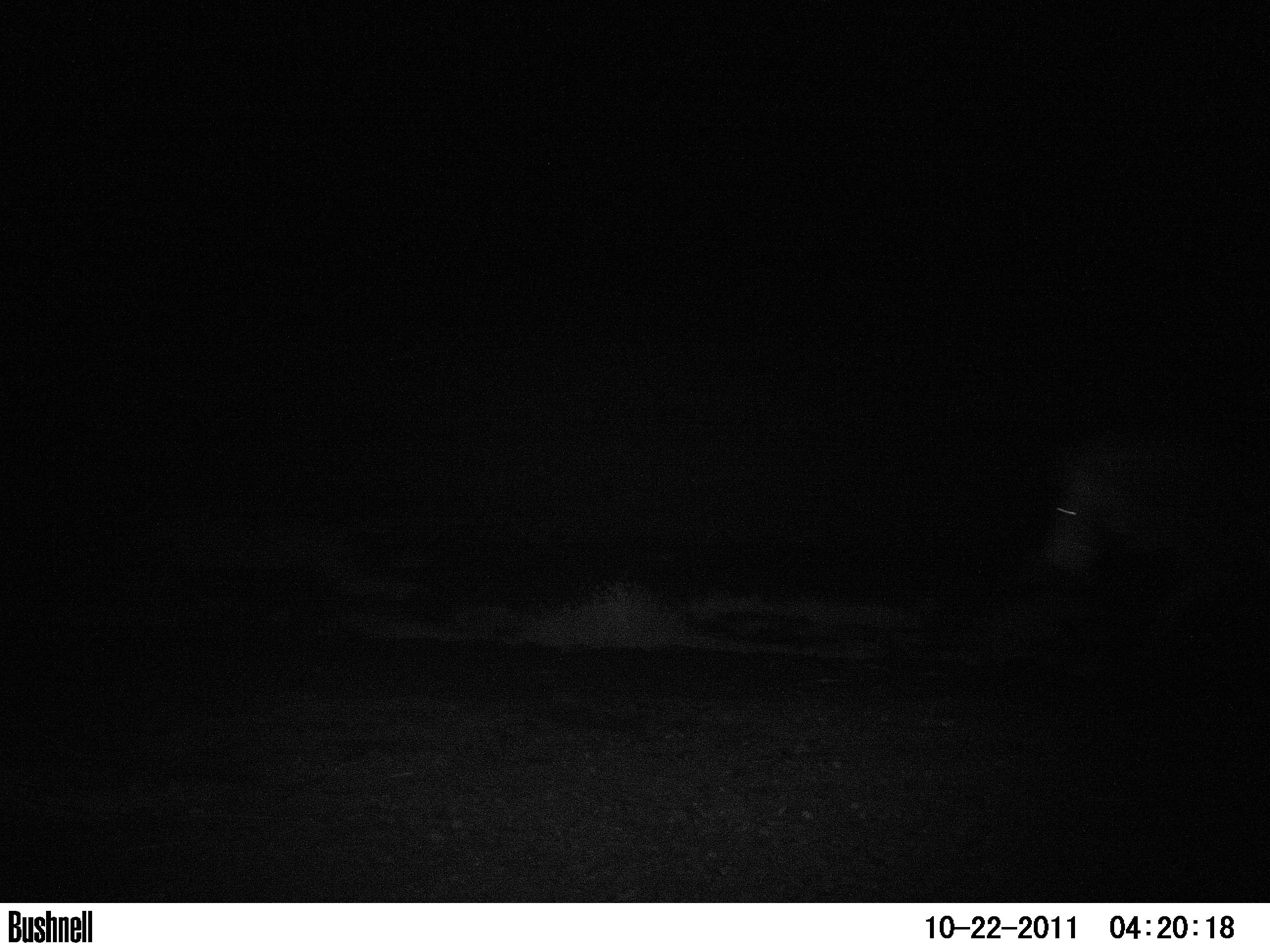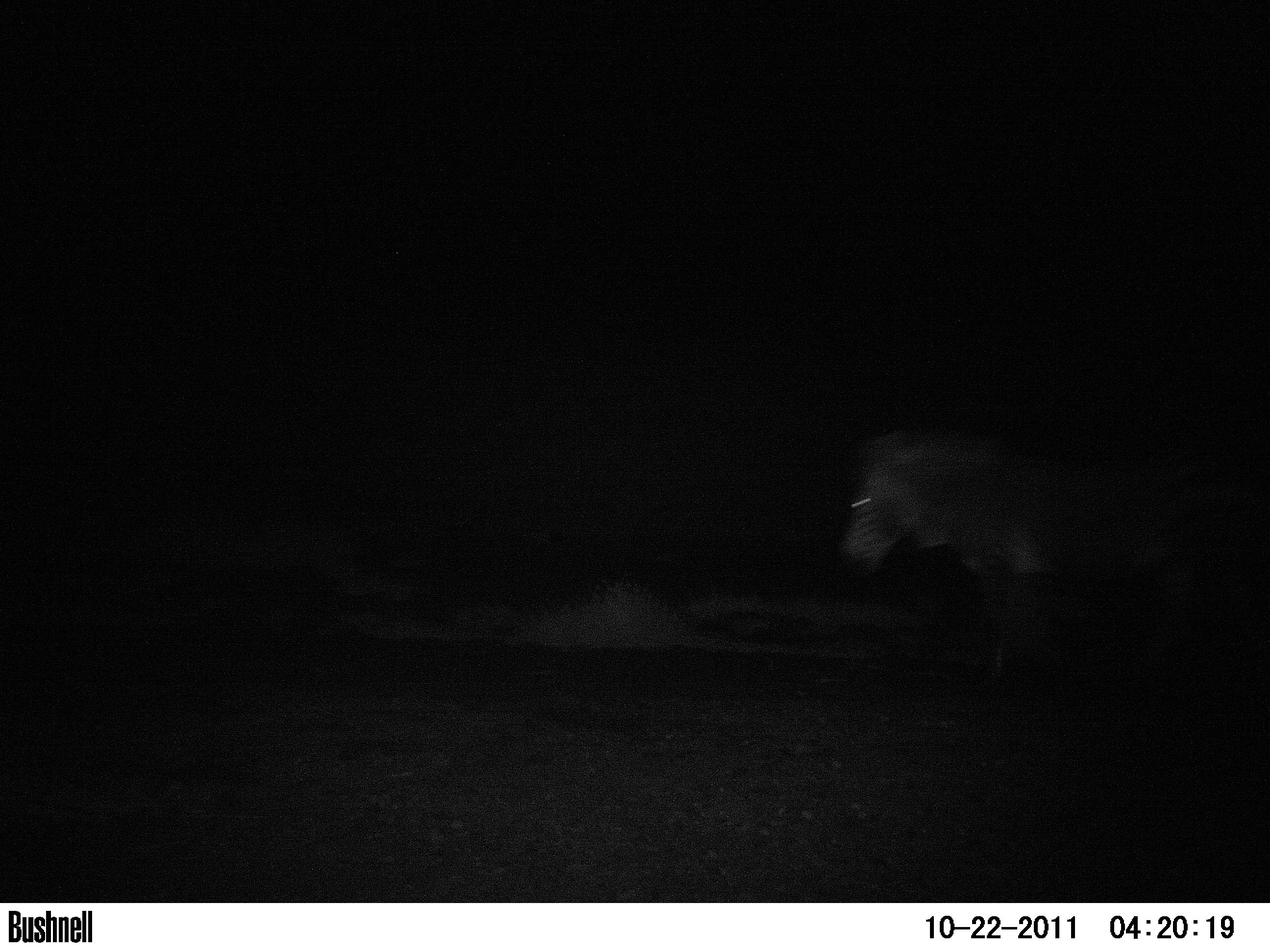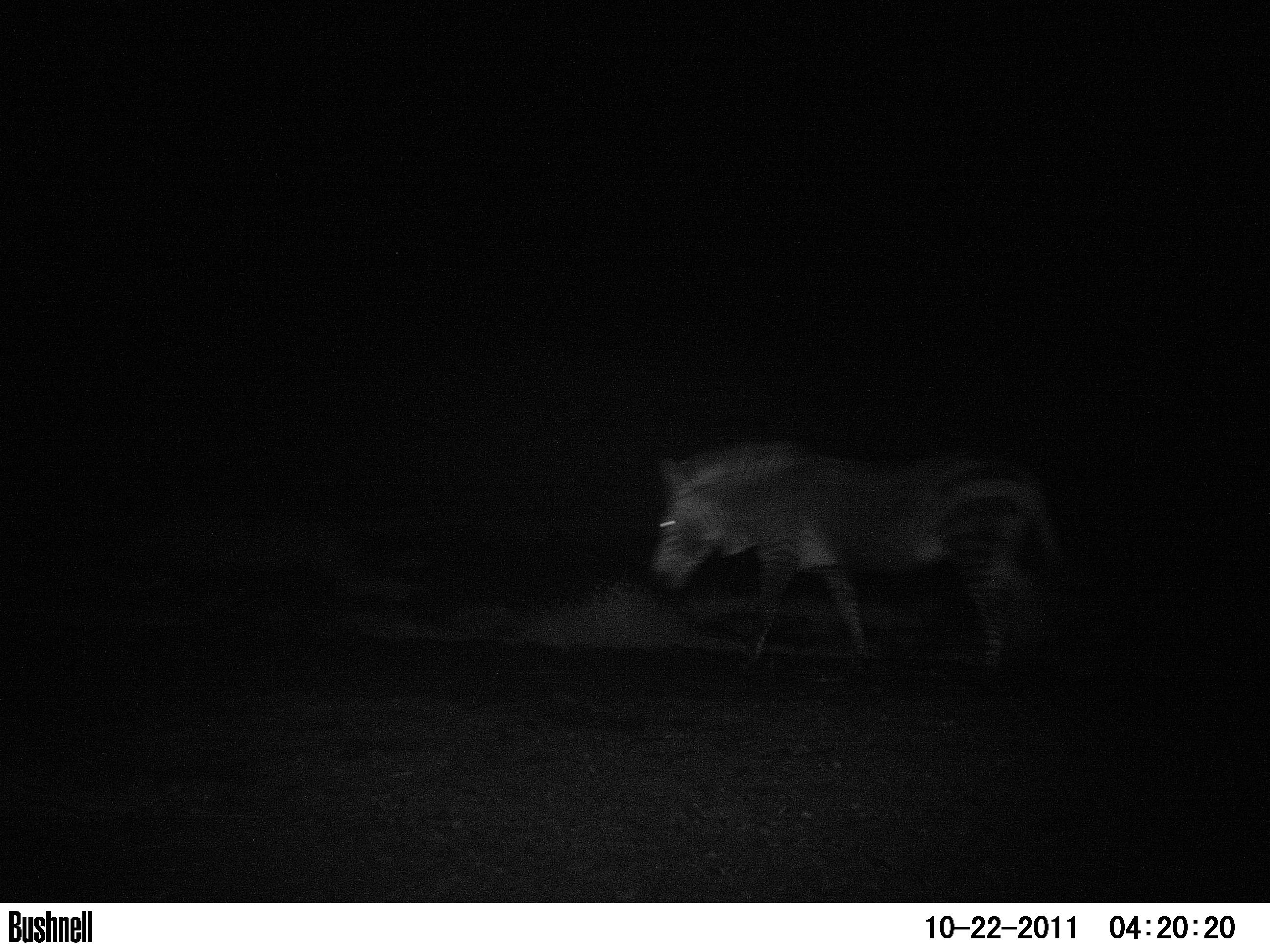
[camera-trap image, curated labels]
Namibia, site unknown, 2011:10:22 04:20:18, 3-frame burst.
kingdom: Animalia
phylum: Chordata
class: Mammalia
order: Perissodactyla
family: Equidae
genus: Equus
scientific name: Equus zebra hartmannae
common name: hartmann's mountain zebra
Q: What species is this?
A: Equus zebra hartmannae (hartmann's mountain zebra).